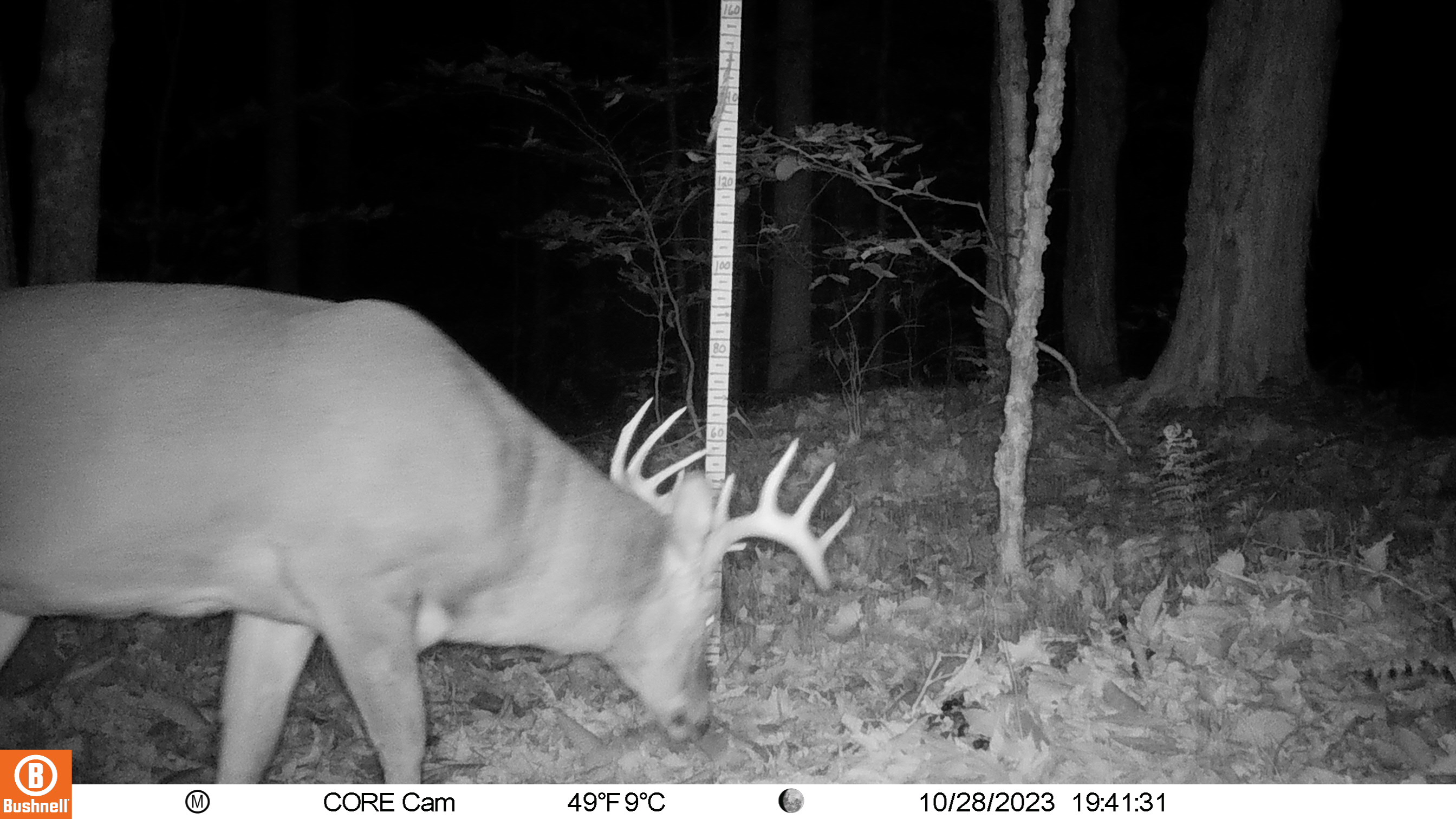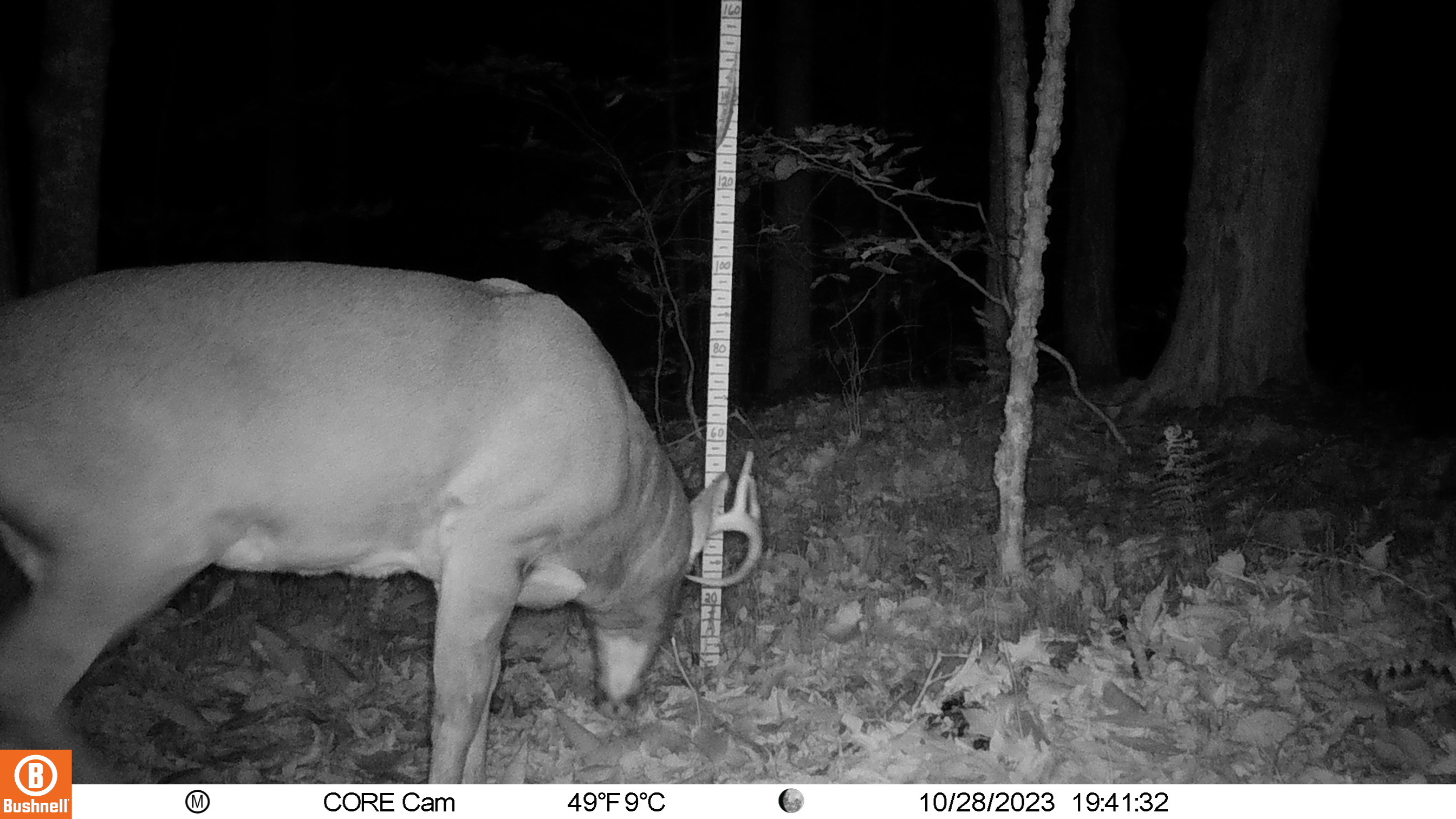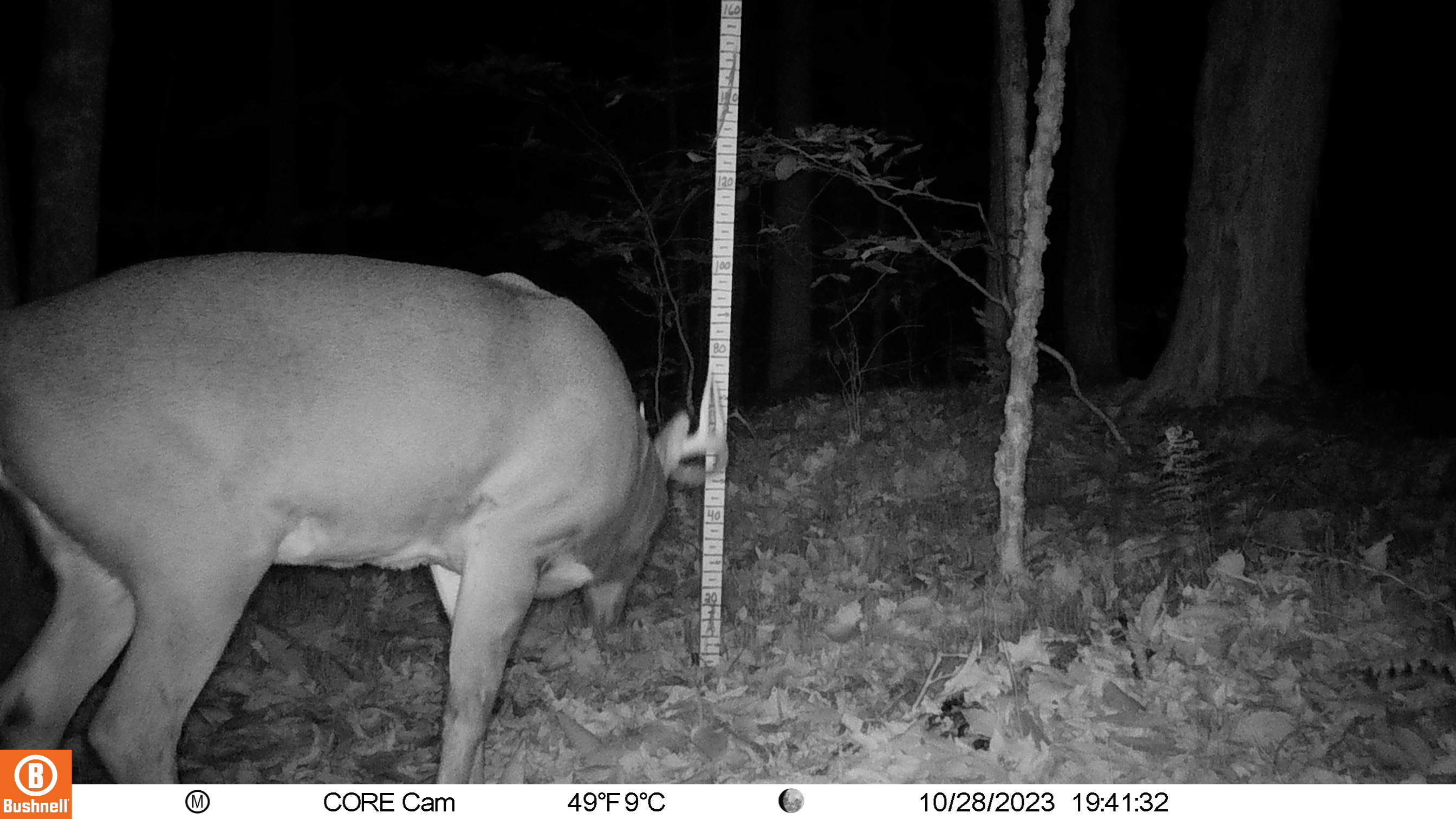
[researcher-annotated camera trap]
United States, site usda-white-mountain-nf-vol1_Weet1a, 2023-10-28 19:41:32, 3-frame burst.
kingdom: Animalia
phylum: Chordata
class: Mammalia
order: Artiodactyla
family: Cervidae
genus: Odocoileus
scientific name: Odocoileus virginianus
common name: white-tailed deer